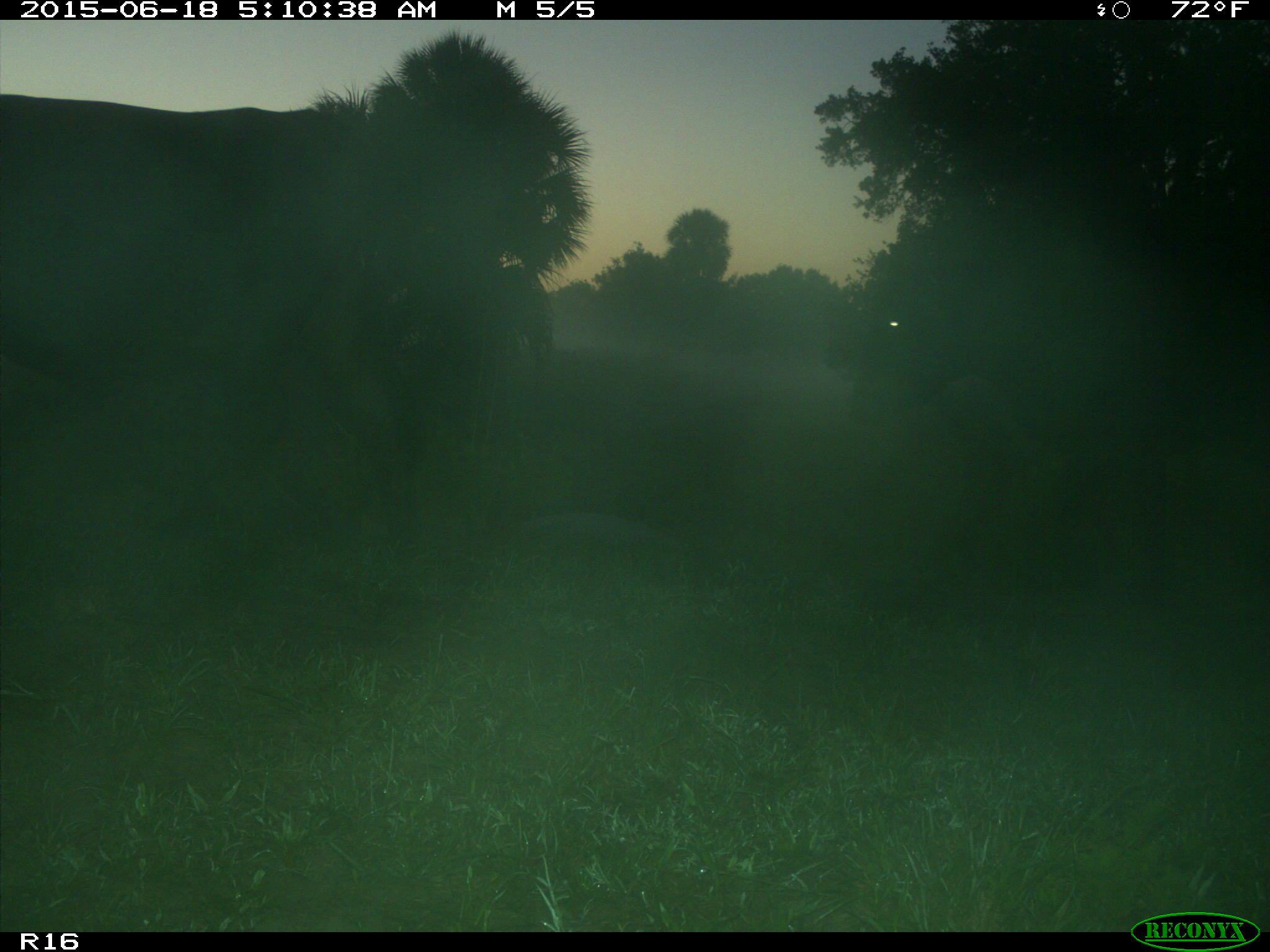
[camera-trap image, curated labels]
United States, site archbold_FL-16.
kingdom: Animalia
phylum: Chordata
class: Mammalia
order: Artiodactyla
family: Bovidae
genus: Bos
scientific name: Bos taurus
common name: domestic cow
Bos taurus (domestic cow).